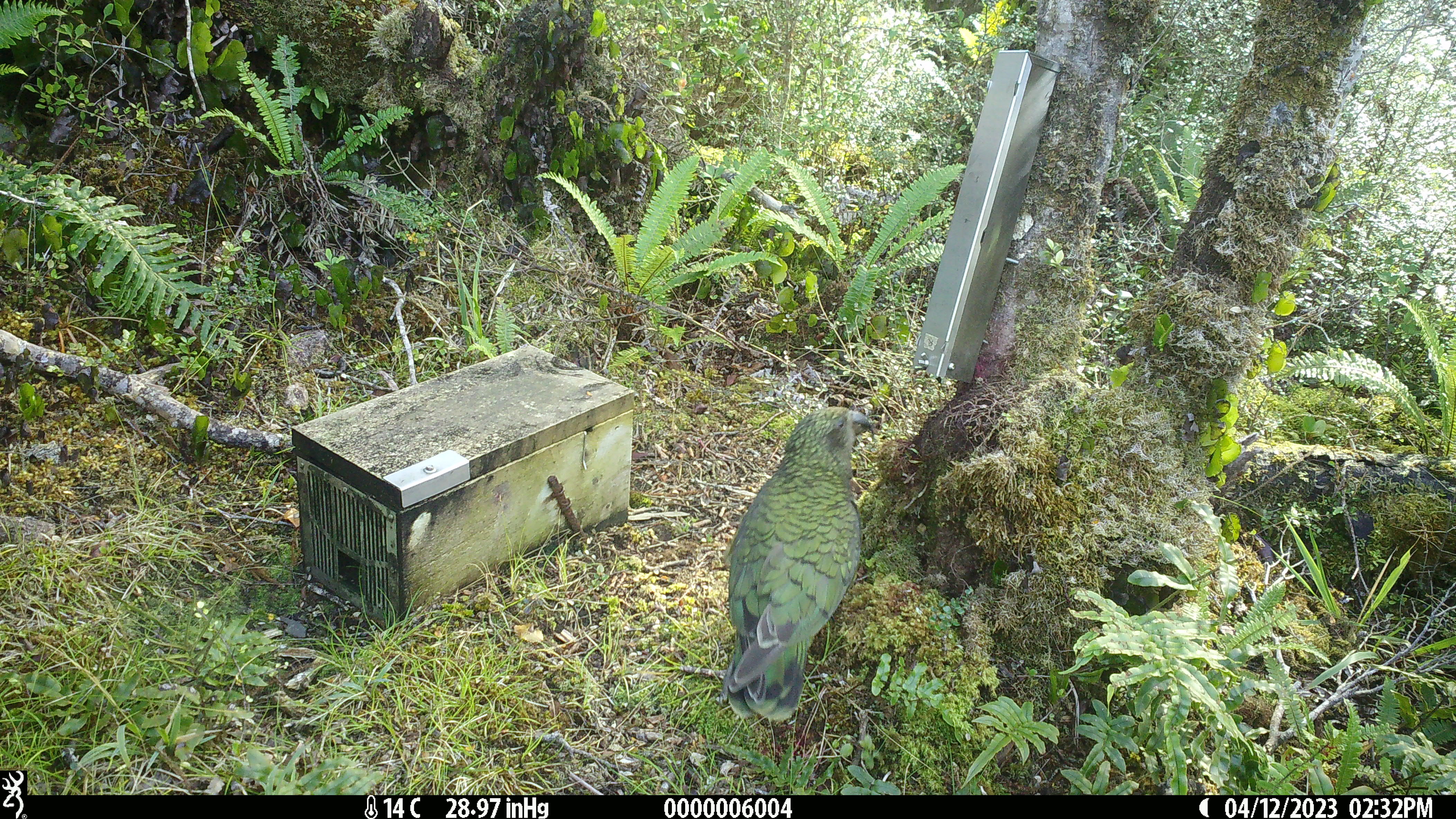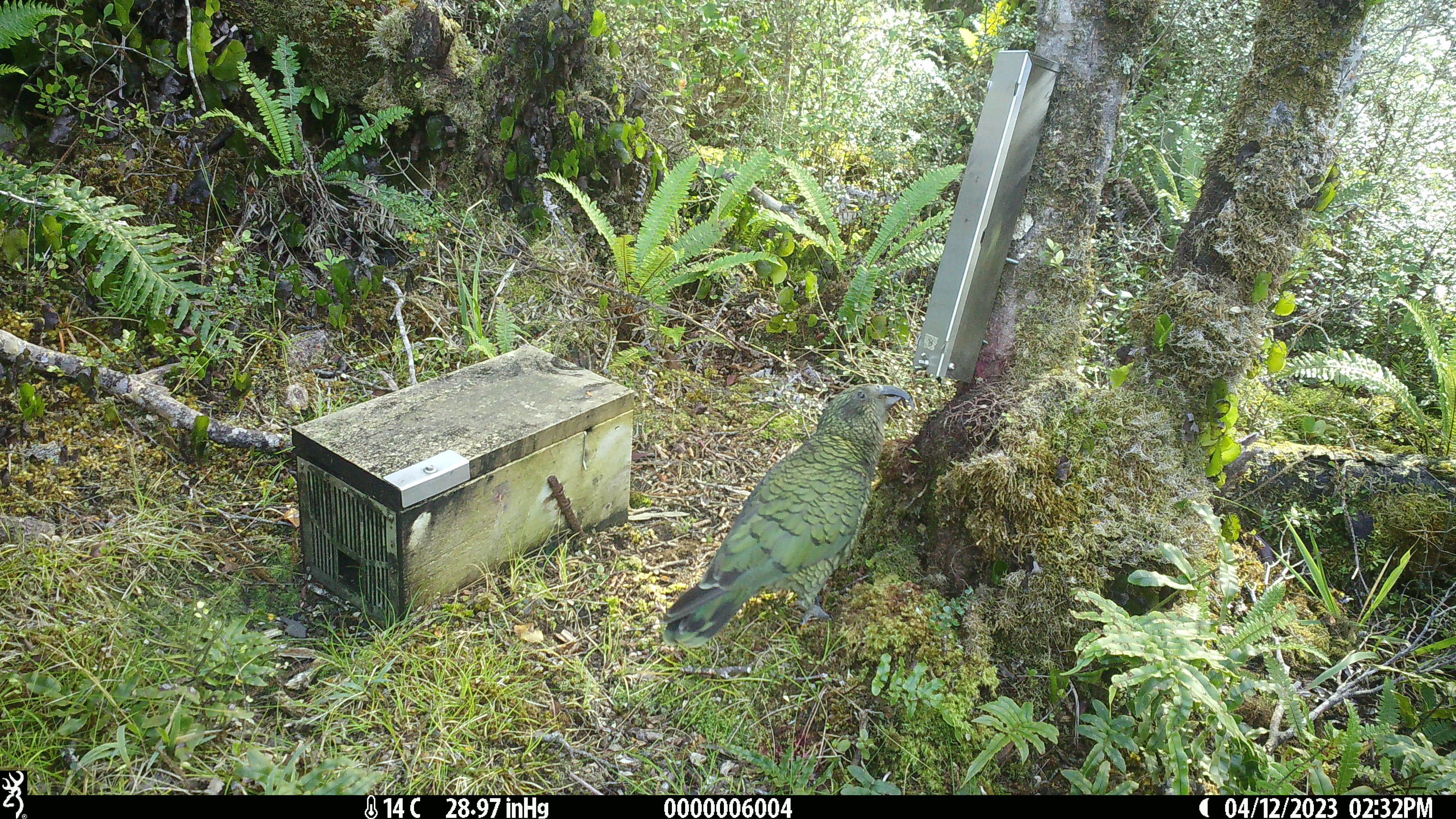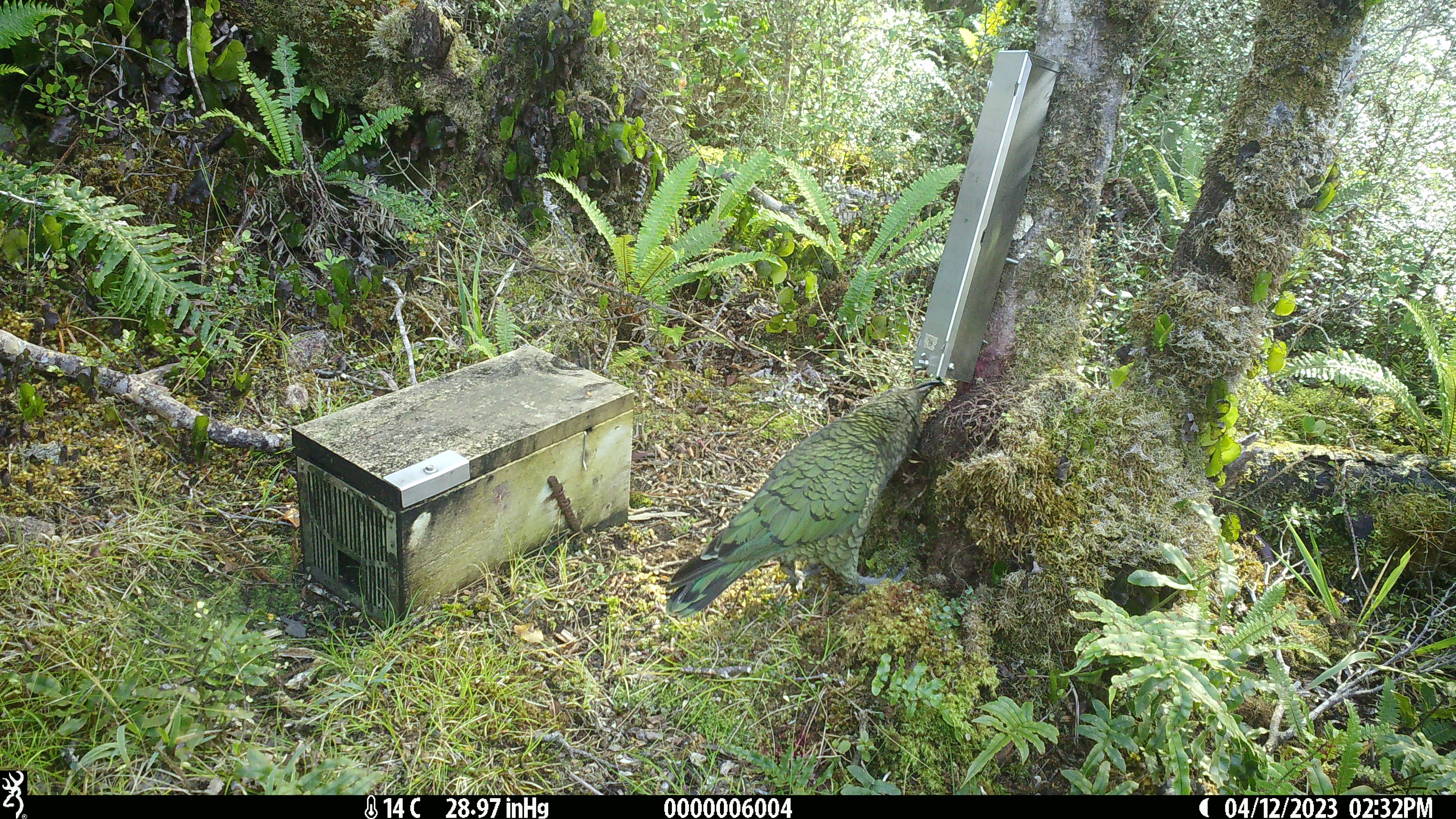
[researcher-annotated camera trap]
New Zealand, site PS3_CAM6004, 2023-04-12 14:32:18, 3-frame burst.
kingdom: Animalia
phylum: Chordata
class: Aves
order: Psittaciformes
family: Strigopidae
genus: Nestor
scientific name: Nestor notabilis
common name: kea